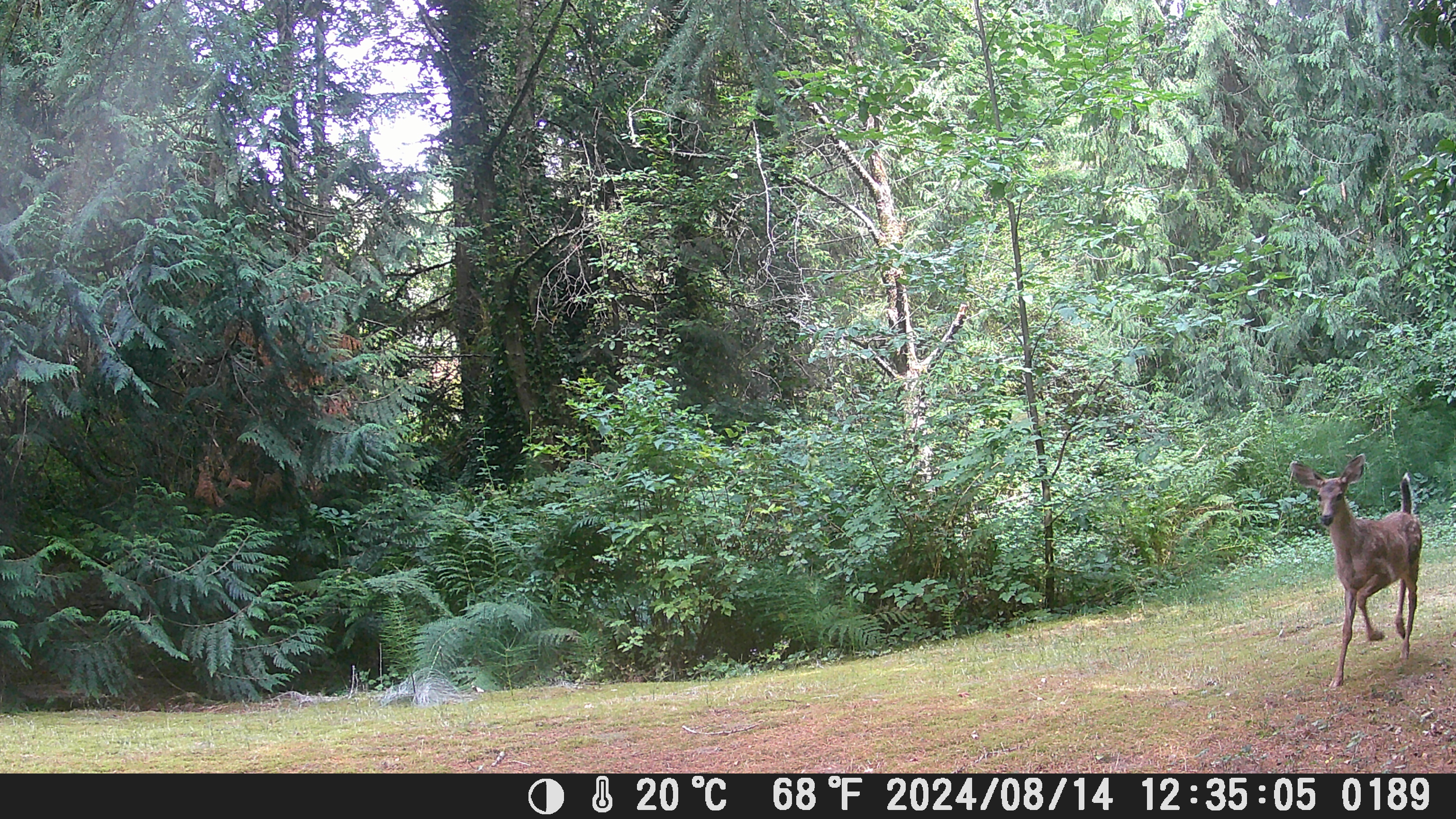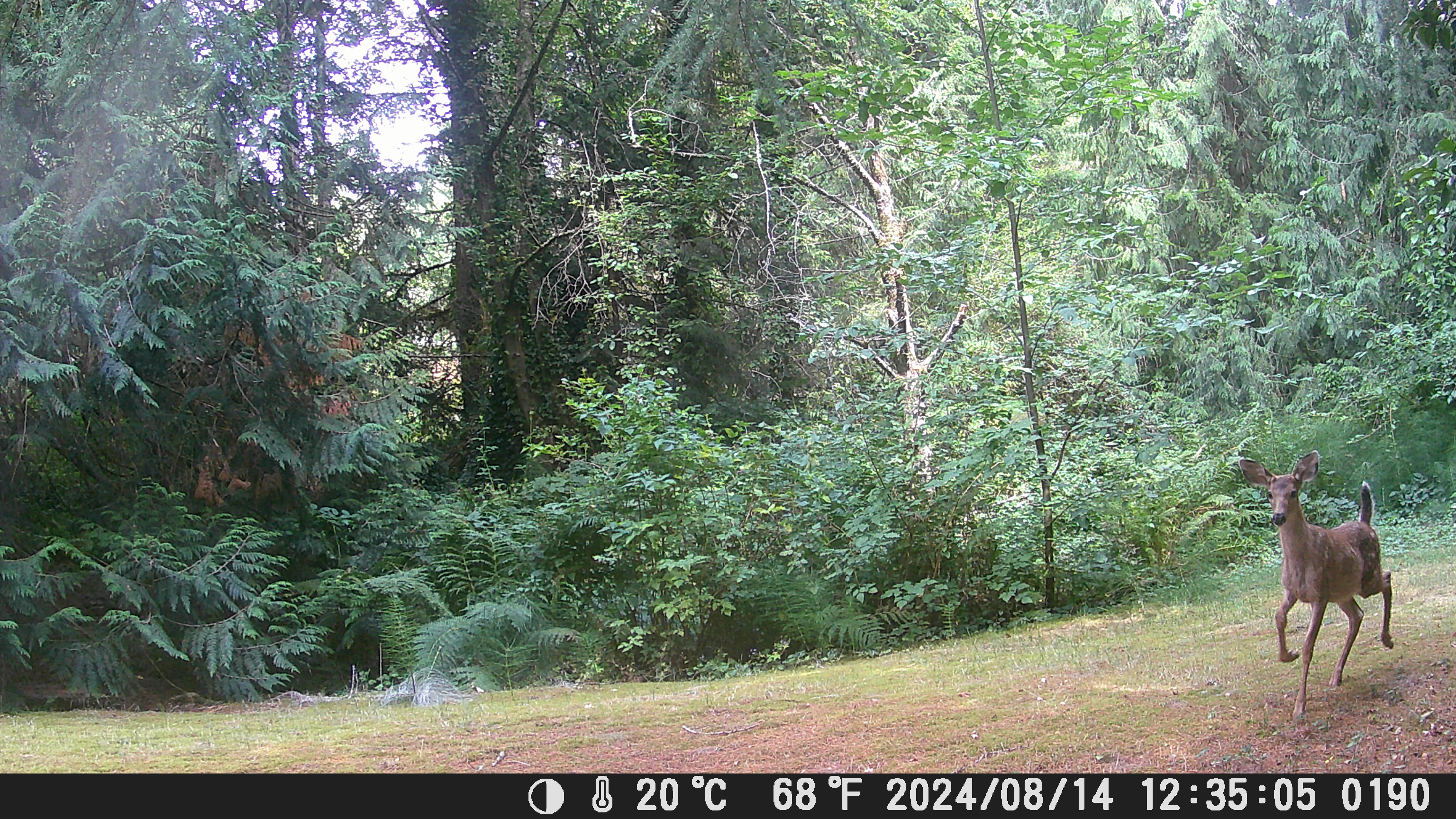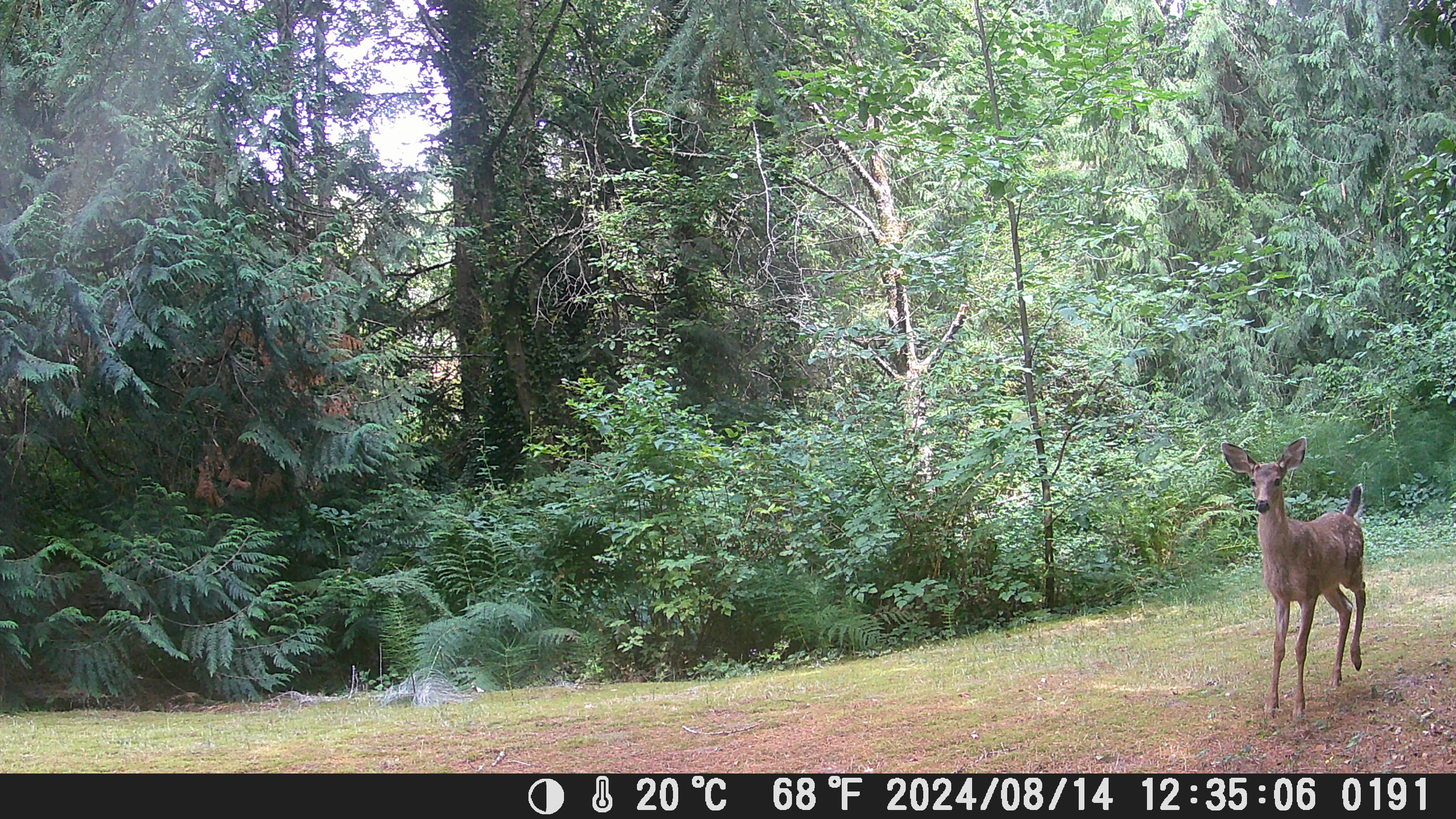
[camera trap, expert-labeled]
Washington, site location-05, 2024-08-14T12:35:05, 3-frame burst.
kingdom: Animalia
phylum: Chordata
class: Mammalia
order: Artiodactyla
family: Cervidae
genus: Odocoileus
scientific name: Odocoileus hemionus columbianus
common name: columbian blacktail deer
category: deer